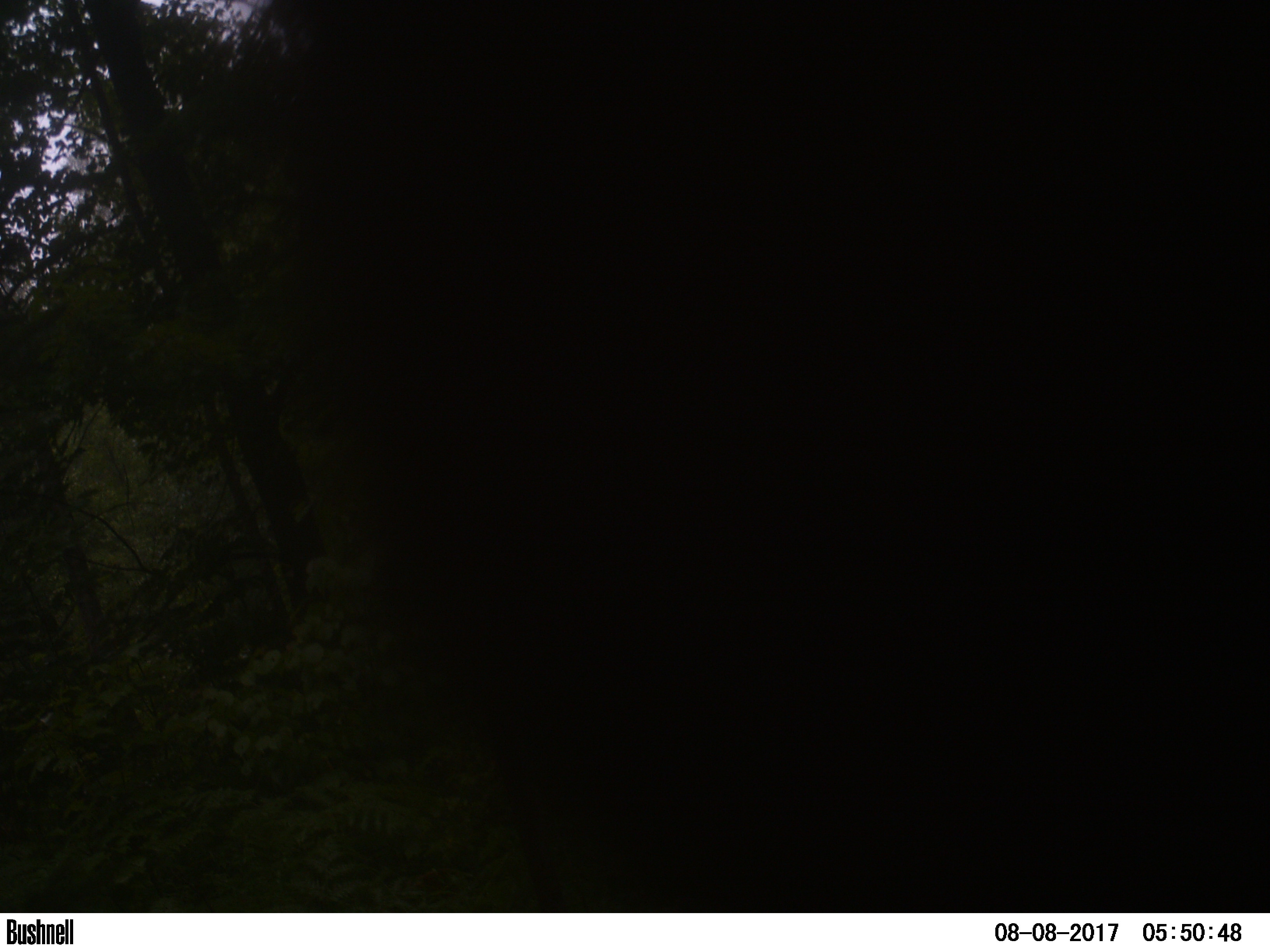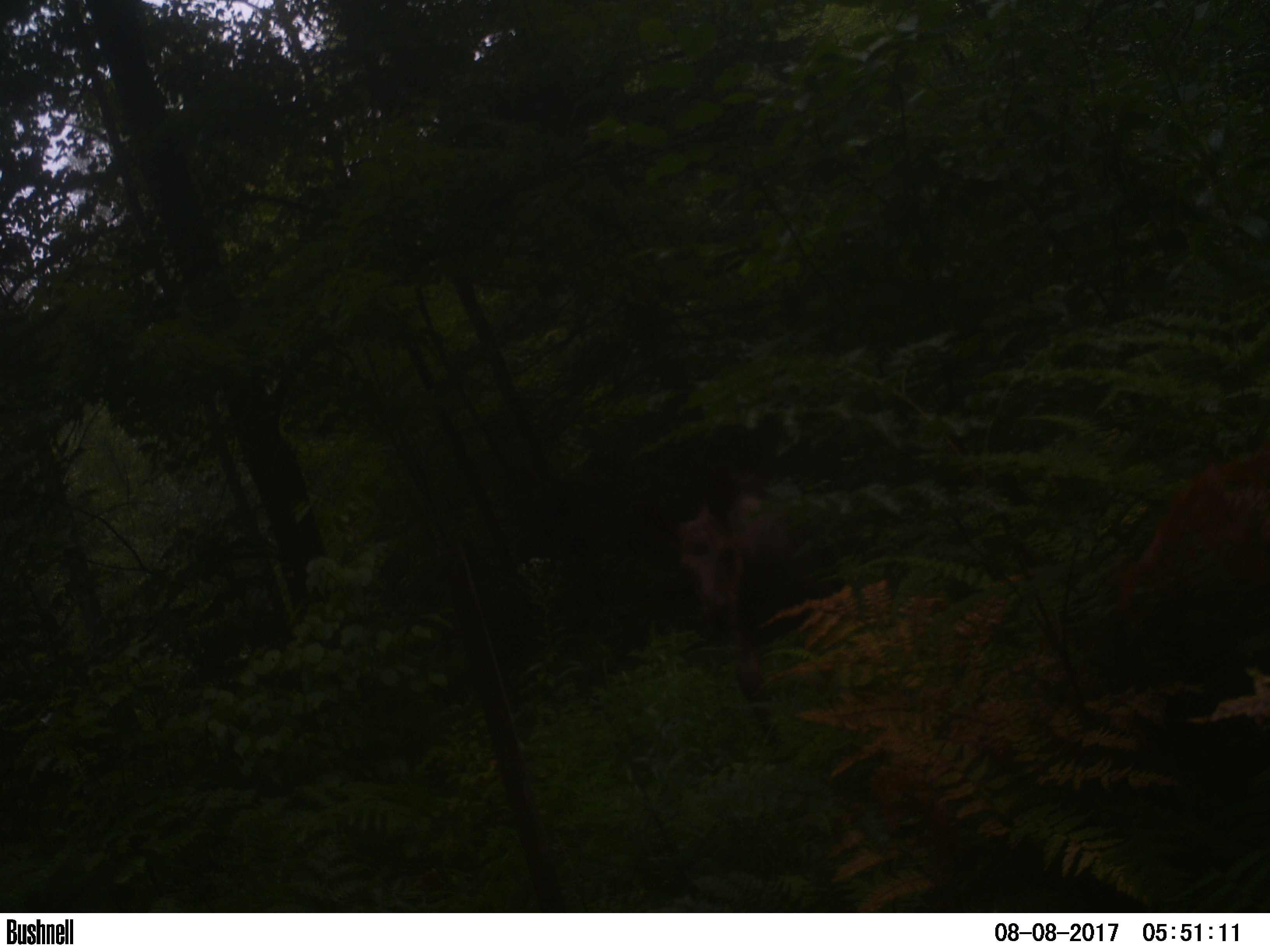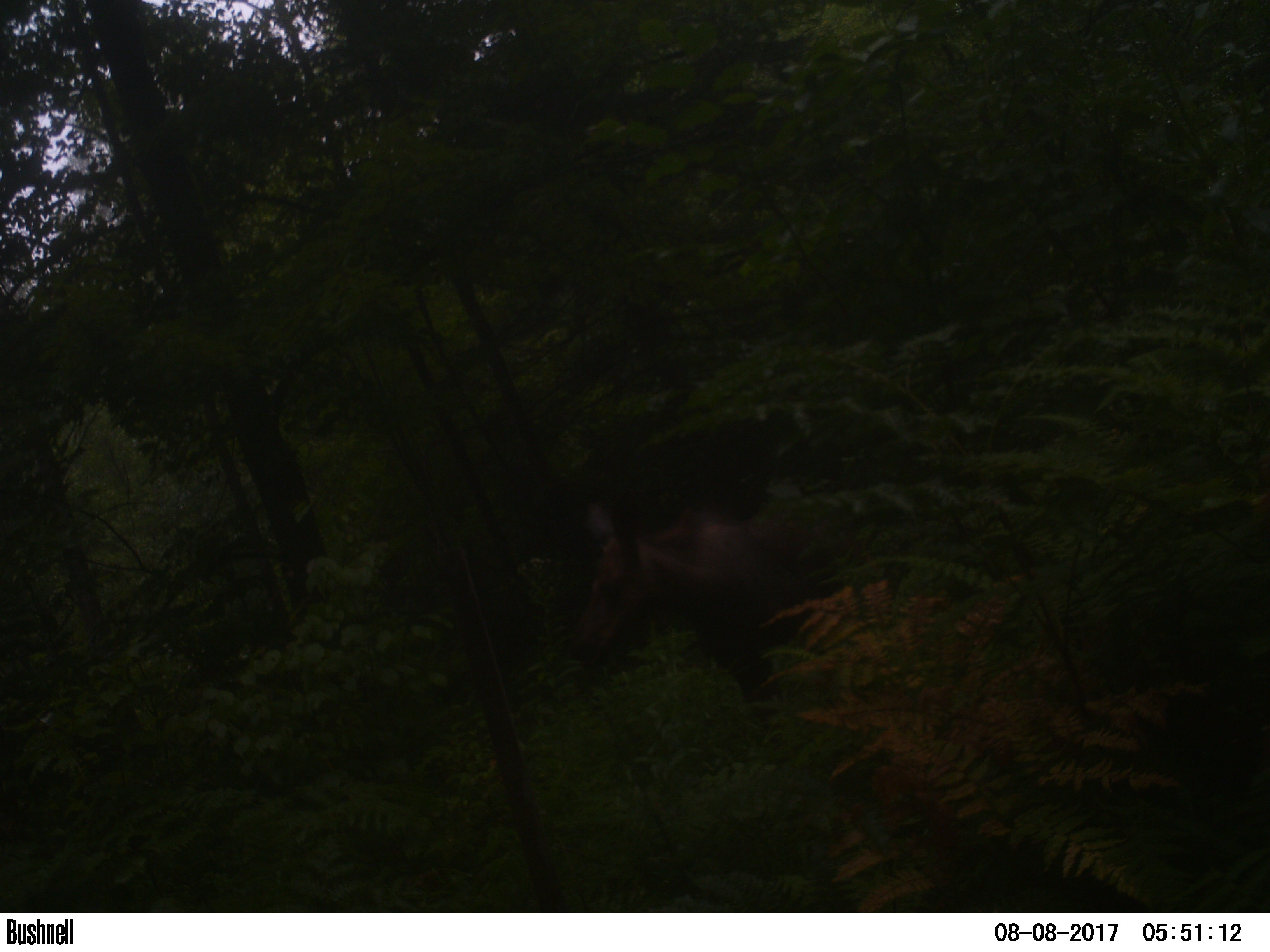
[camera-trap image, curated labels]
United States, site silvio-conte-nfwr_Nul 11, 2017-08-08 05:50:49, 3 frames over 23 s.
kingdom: Animalia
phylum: Chordata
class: Mammalia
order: Artiodactyla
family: Cervidae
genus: Alces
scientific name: Alces alces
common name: moose